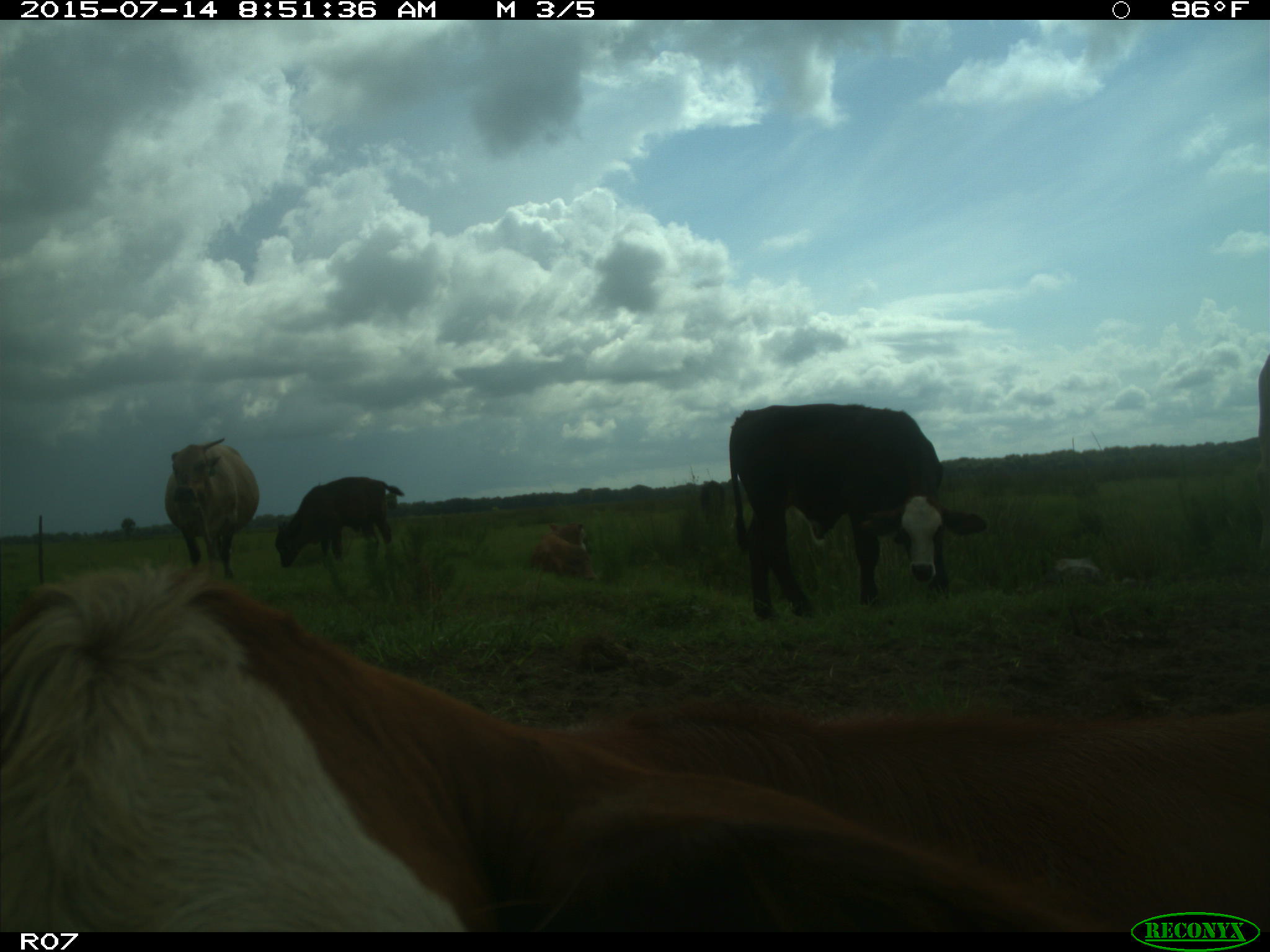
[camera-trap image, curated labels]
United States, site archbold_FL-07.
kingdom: Animalia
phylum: Chordata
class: Mammalia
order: Artiodactyla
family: Bovidae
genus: Bos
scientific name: Bos taurus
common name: domestic cow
Bos taurus (domestic cow).